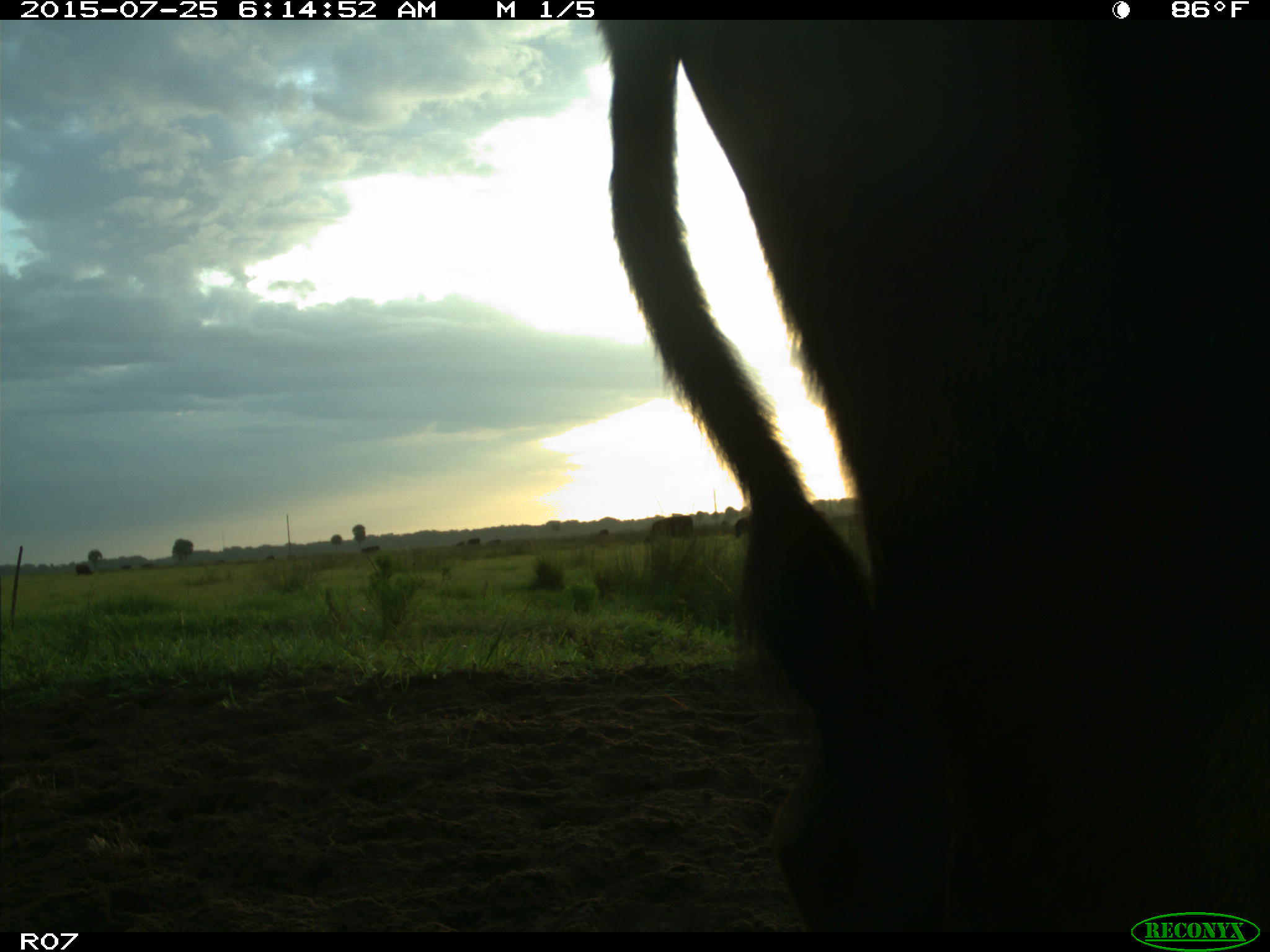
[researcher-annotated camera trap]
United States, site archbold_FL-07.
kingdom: Animalia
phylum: Chordata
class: Mammalia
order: Artiodactyla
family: Bovidae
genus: Bos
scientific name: Bos taurus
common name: domestic cow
Bos taurus (domestic cow).